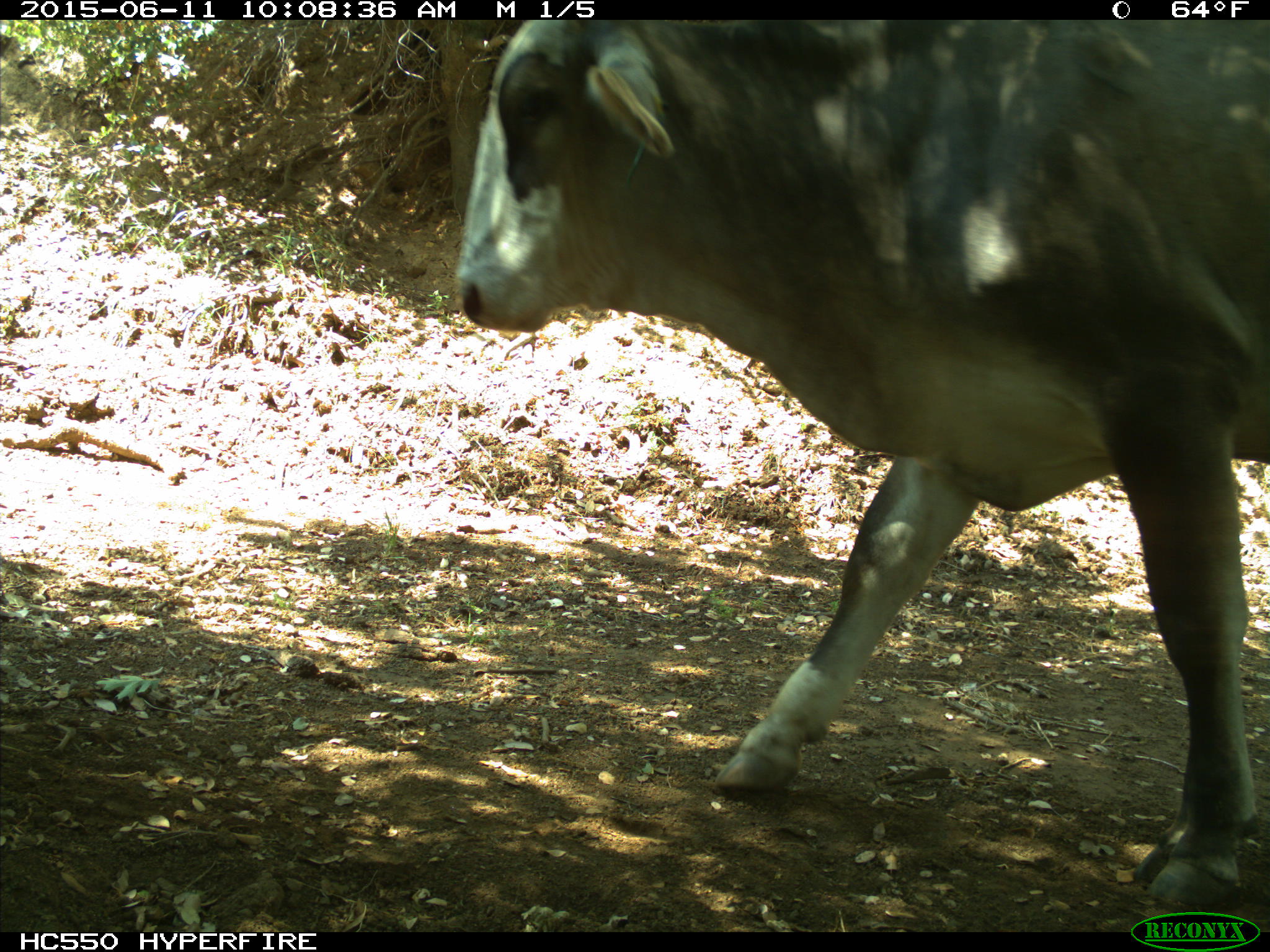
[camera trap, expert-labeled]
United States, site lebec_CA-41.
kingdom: Animalia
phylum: Chordata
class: Mammalia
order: Artiodactyla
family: Bovidae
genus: Bos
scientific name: Bos taurus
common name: domestic cow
Bos taurus (domestic cow).